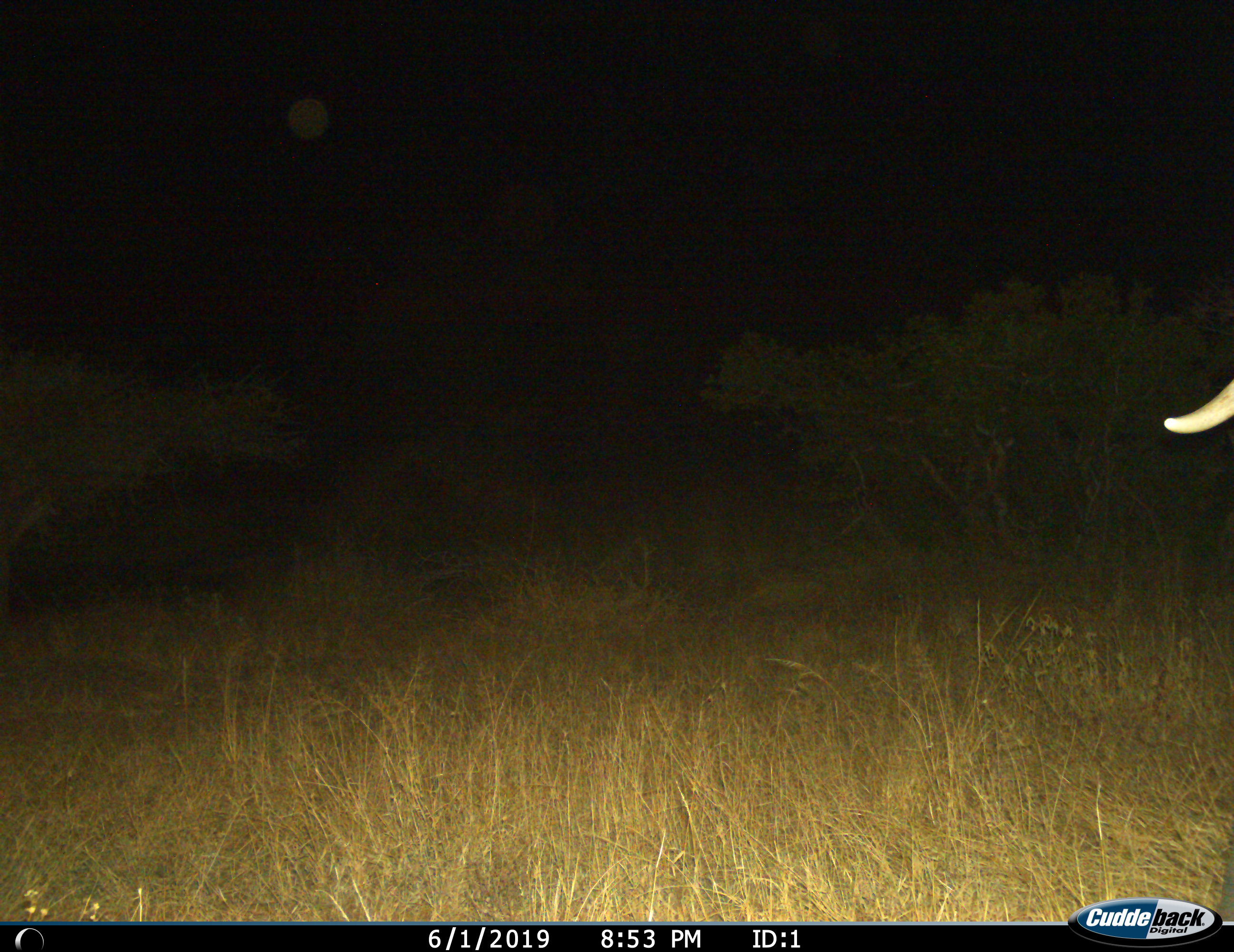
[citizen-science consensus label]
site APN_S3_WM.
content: unidentified animal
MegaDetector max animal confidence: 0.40